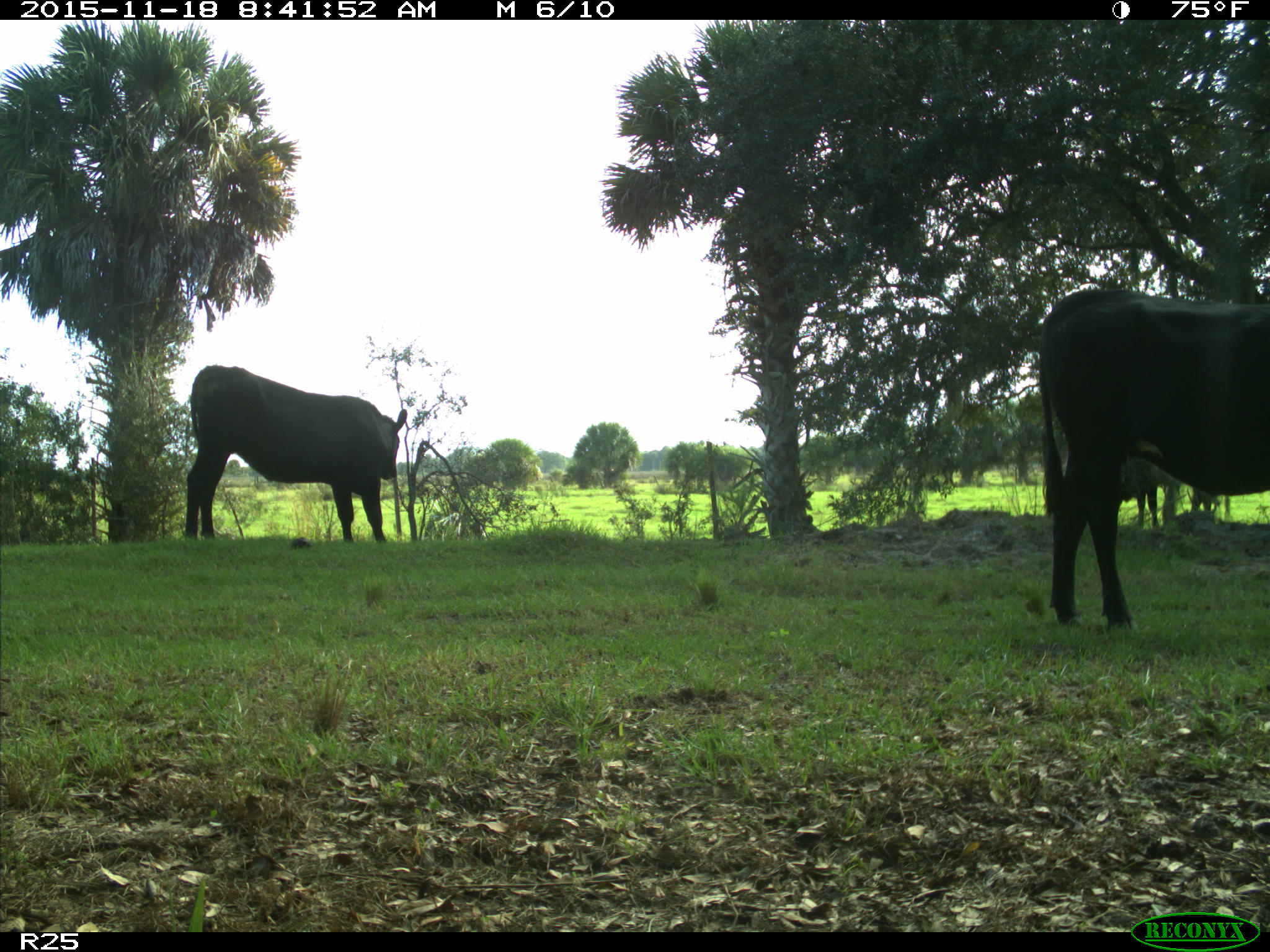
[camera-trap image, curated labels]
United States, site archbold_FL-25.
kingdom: Animalia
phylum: Chordata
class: Mammalia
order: Artiodactyla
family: Bovidae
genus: Bos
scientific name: Bos taurus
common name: domestic cow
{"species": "Bos taurus (domestic cow)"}